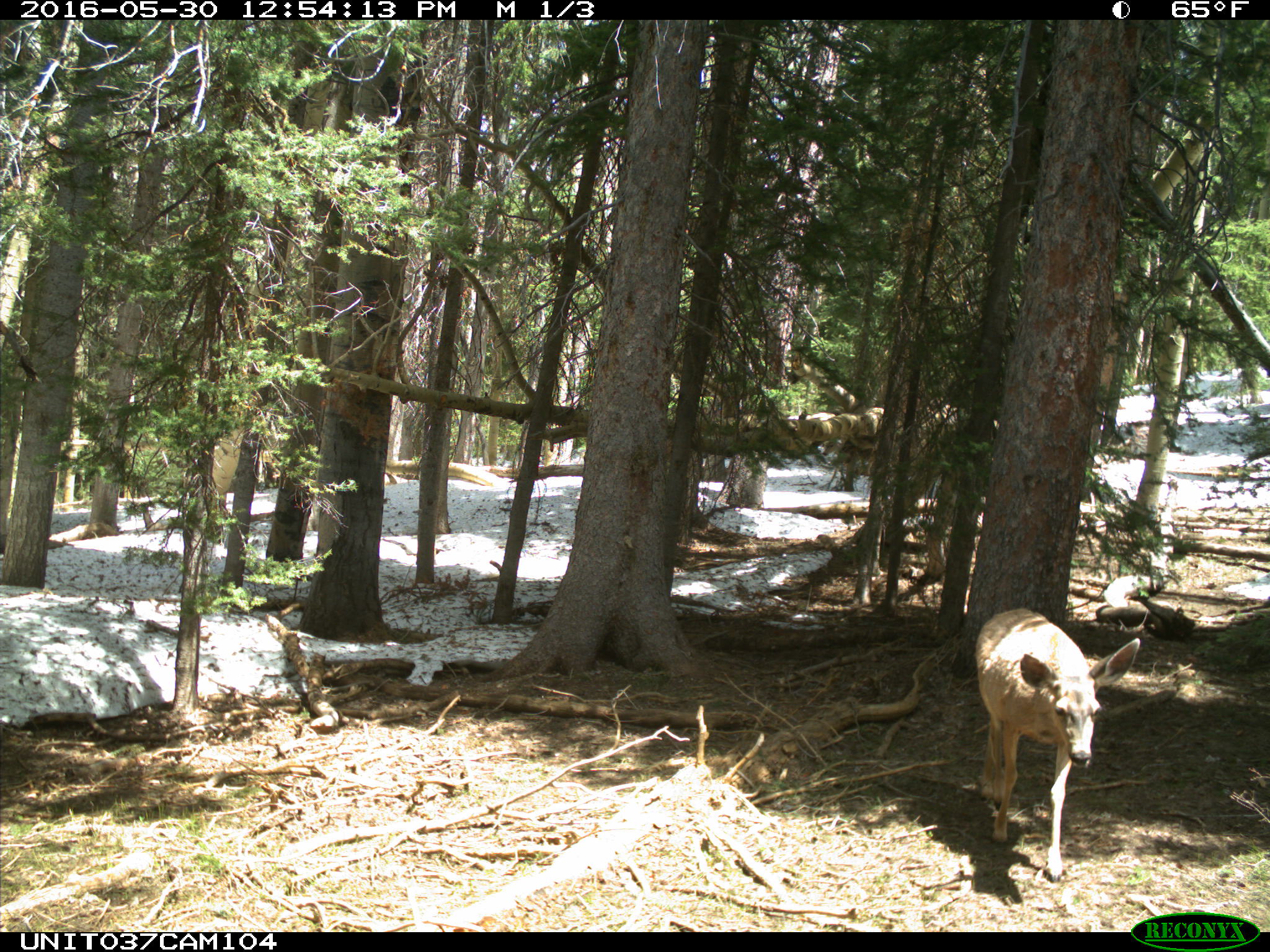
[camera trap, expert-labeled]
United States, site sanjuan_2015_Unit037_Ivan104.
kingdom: Animalia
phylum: Chordata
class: Mammalia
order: Artiodactyla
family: Cervidae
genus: Odocoileus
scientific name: Odocoileus hemionus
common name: mule deer